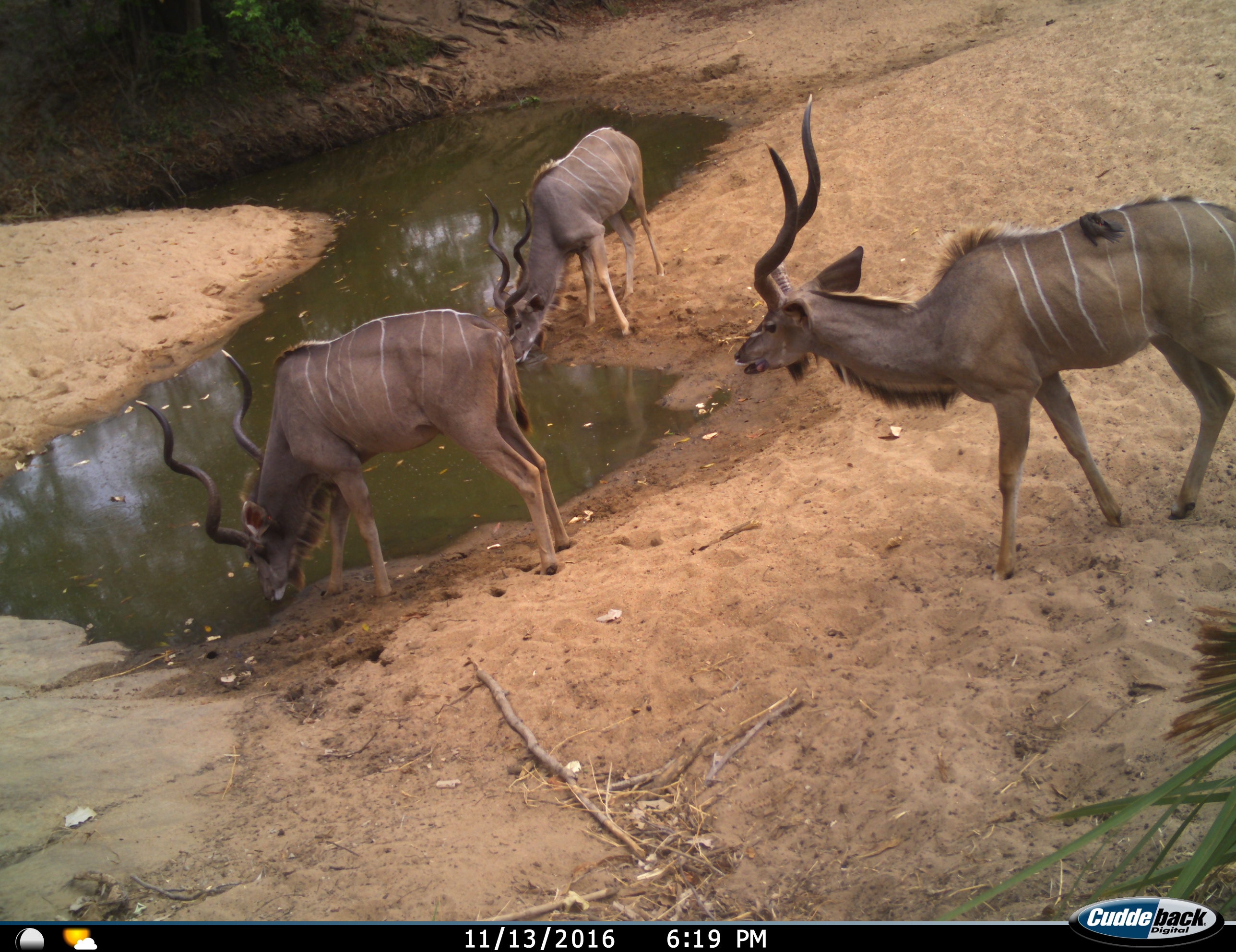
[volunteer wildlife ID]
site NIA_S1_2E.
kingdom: Animalia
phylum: Chordata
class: Mammalia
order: Artiodactyla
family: Bovidae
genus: Tragelaphus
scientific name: Tragelaphus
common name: kudu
Kudu (Tragelaphus), count 3. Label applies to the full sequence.